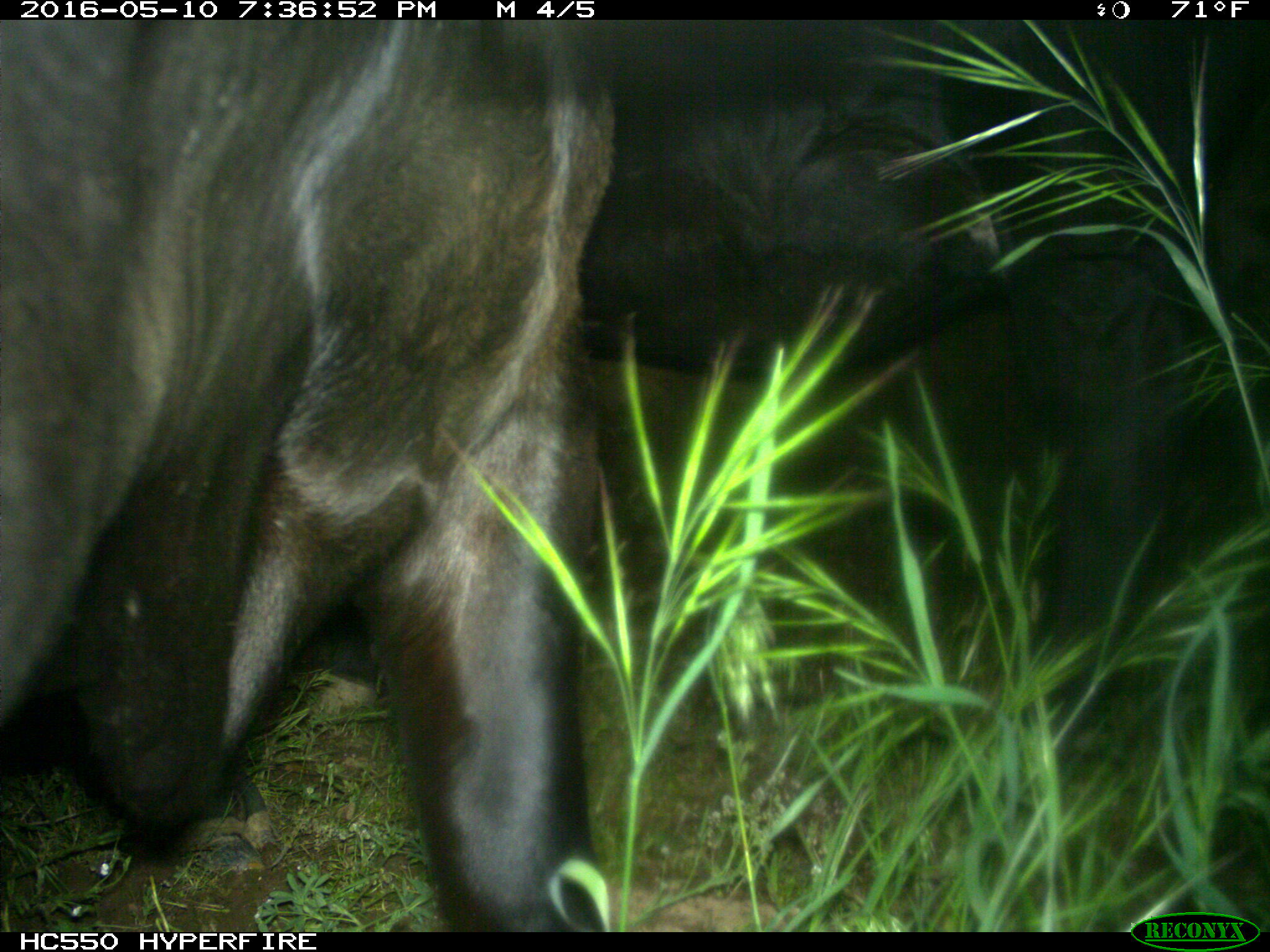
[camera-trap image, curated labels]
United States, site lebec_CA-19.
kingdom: Animalia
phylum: Chordata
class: Mammalia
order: Artiodactyla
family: Bovidae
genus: Bos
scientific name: Bos taurus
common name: domestic cow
Bos taurus (domestic cow).